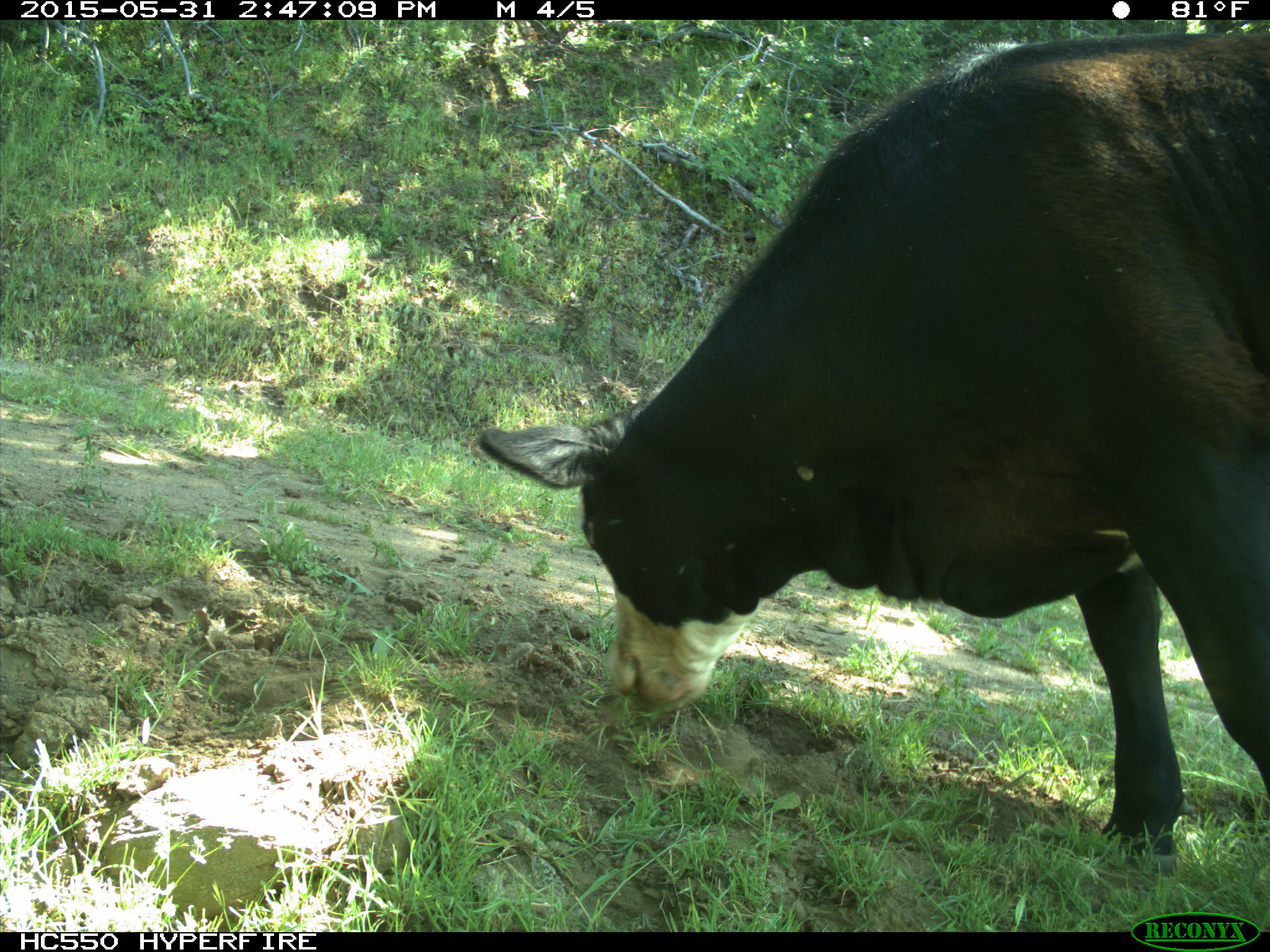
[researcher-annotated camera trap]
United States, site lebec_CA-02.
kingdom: Animalia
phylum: Chordata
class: Mammalia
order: Artiodactyla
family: Bovidae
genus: Bos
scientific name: Bos taurus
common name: domestic cow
Bos taurus (domestic cow).